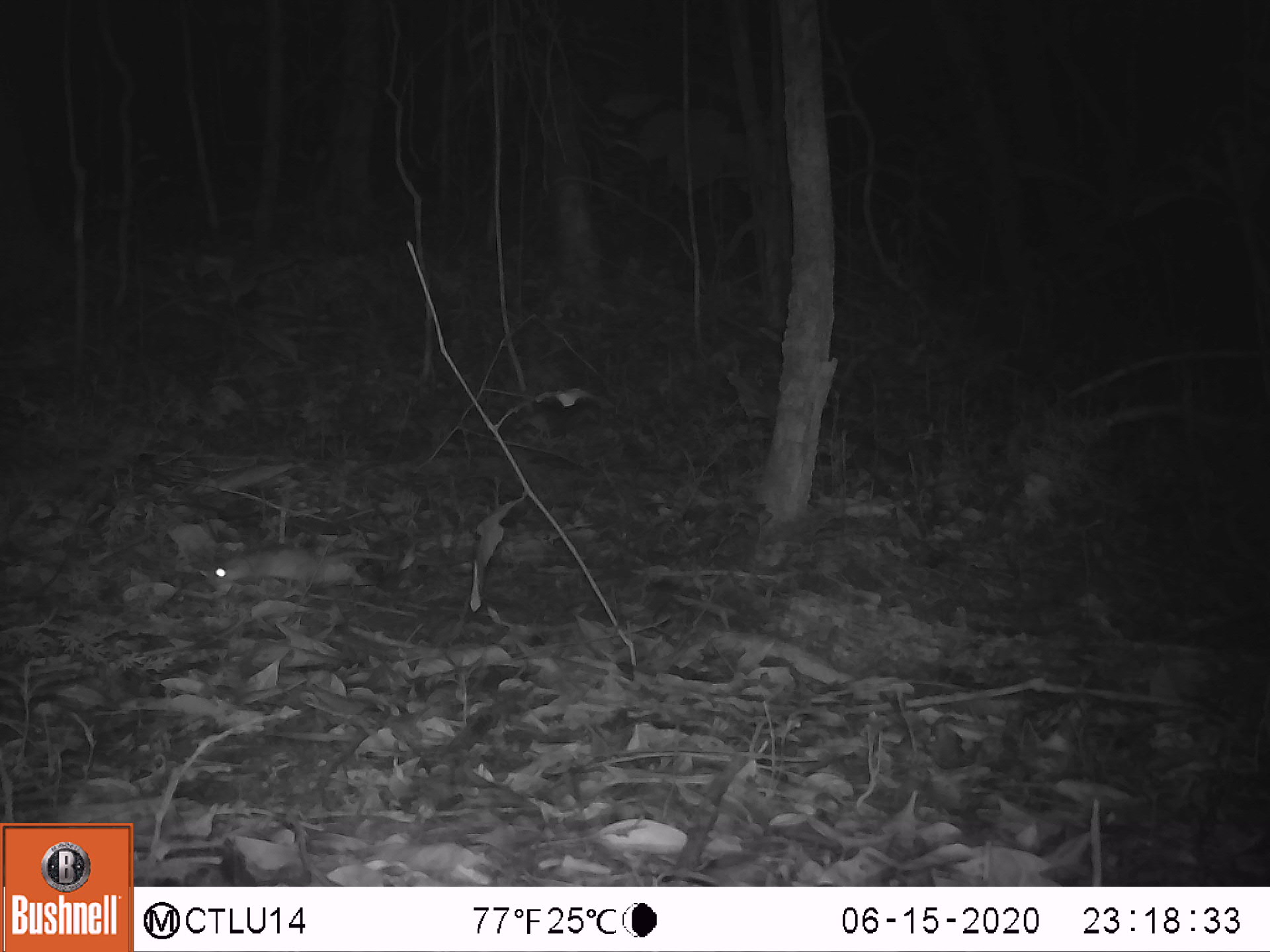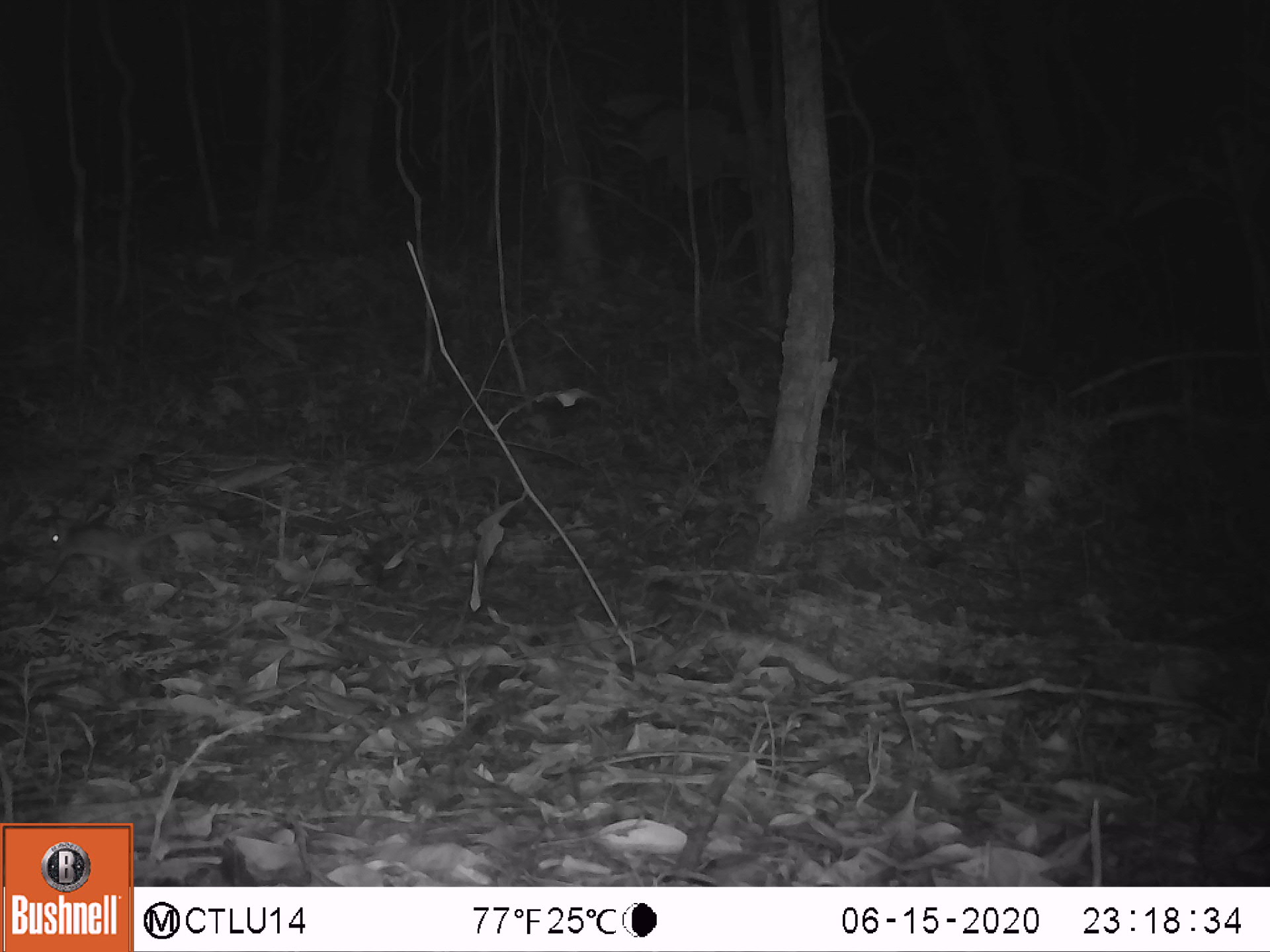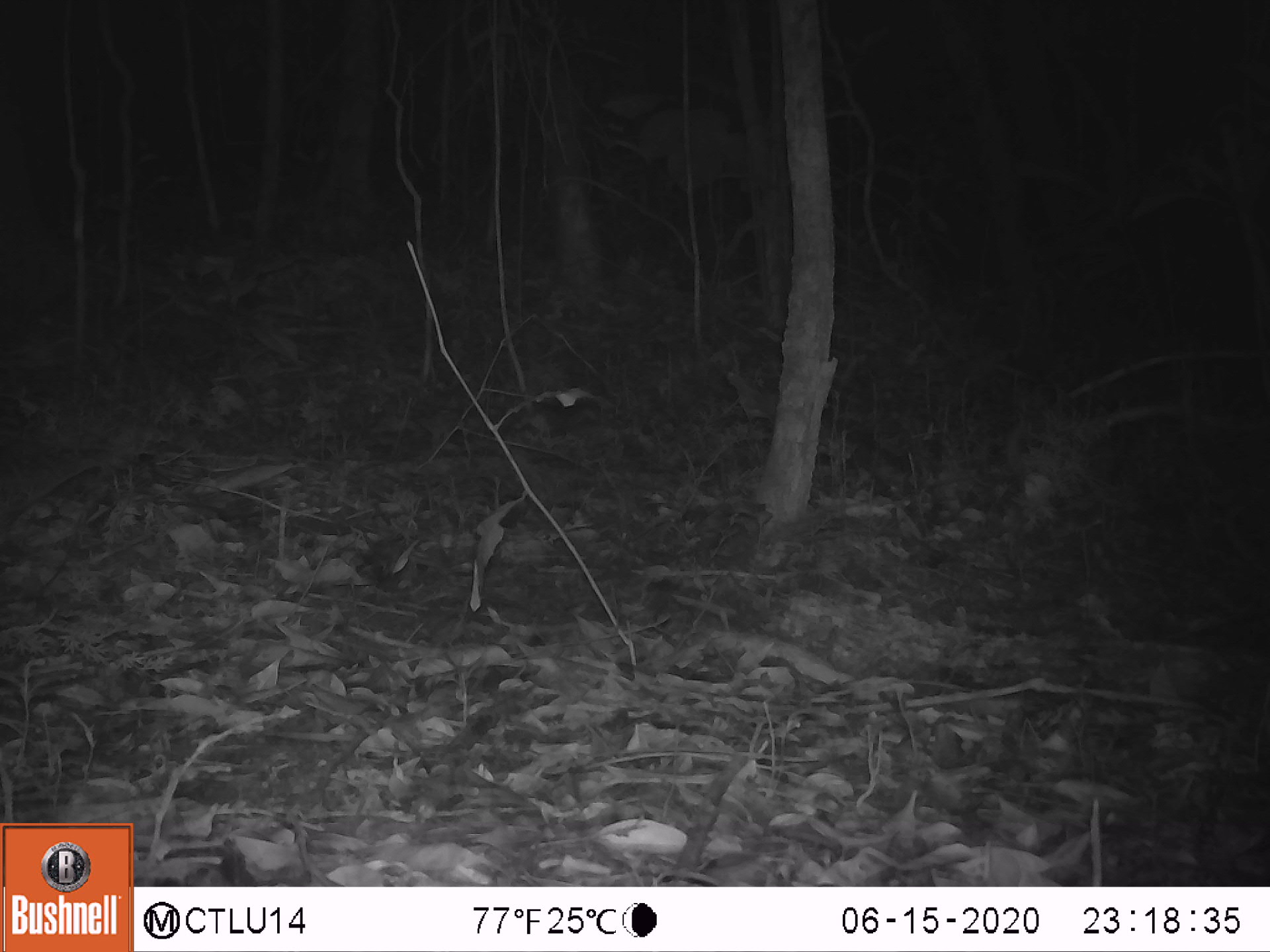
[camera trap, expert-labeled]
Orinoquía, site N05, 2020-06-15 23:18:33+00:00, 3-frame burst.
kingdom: Animalia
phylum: Chordata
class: Mammalia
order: Rodentia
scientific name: Rodentia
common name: rodent